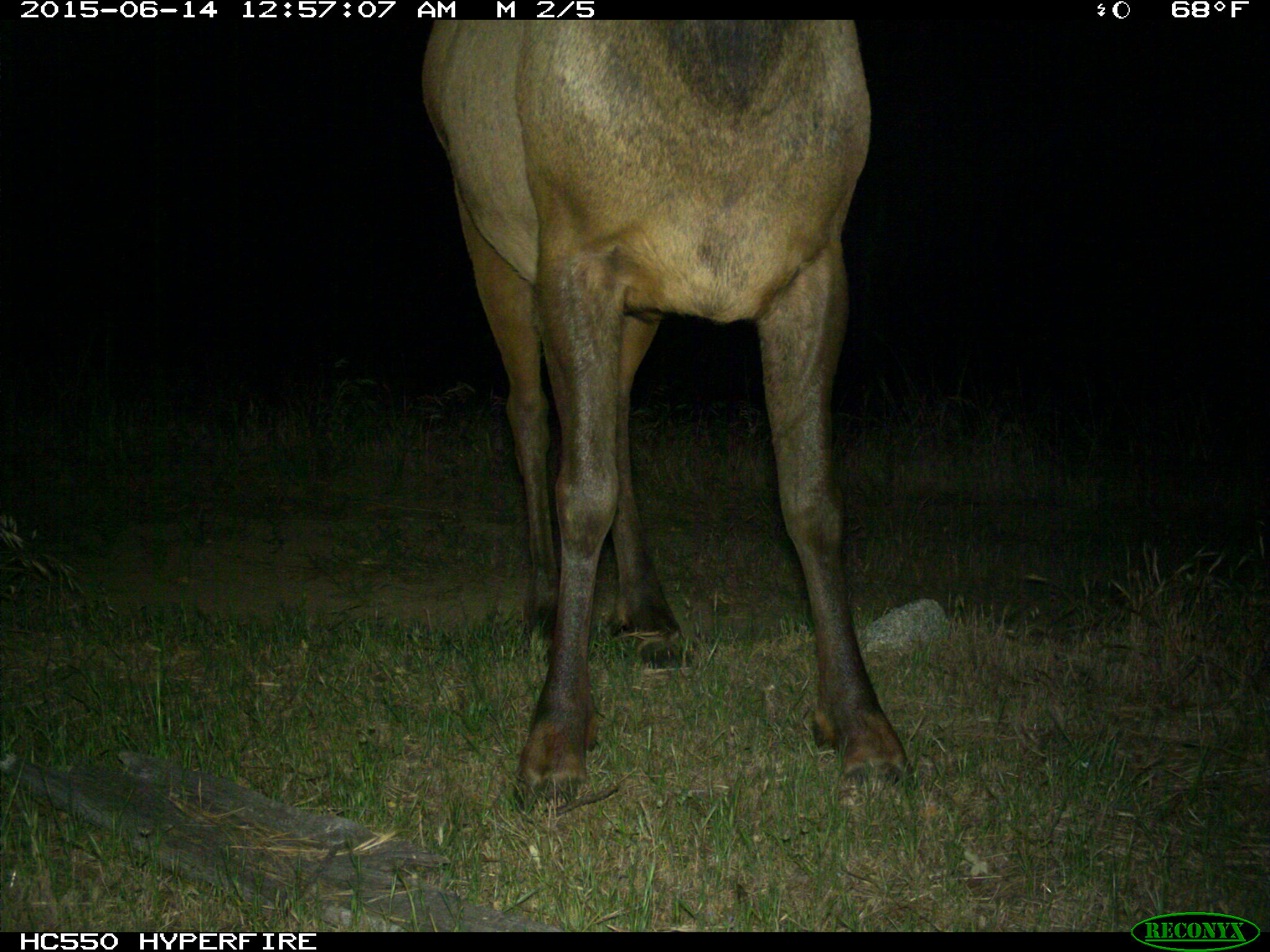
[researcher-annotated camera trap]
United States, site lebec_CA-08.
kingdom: Animalia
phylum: Chordata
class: Mammalia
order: Artiodactyla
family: Cervidae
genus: Cervus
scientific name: Cervus canadensis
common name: elk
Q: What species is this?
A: Cervus canadensis (elk).